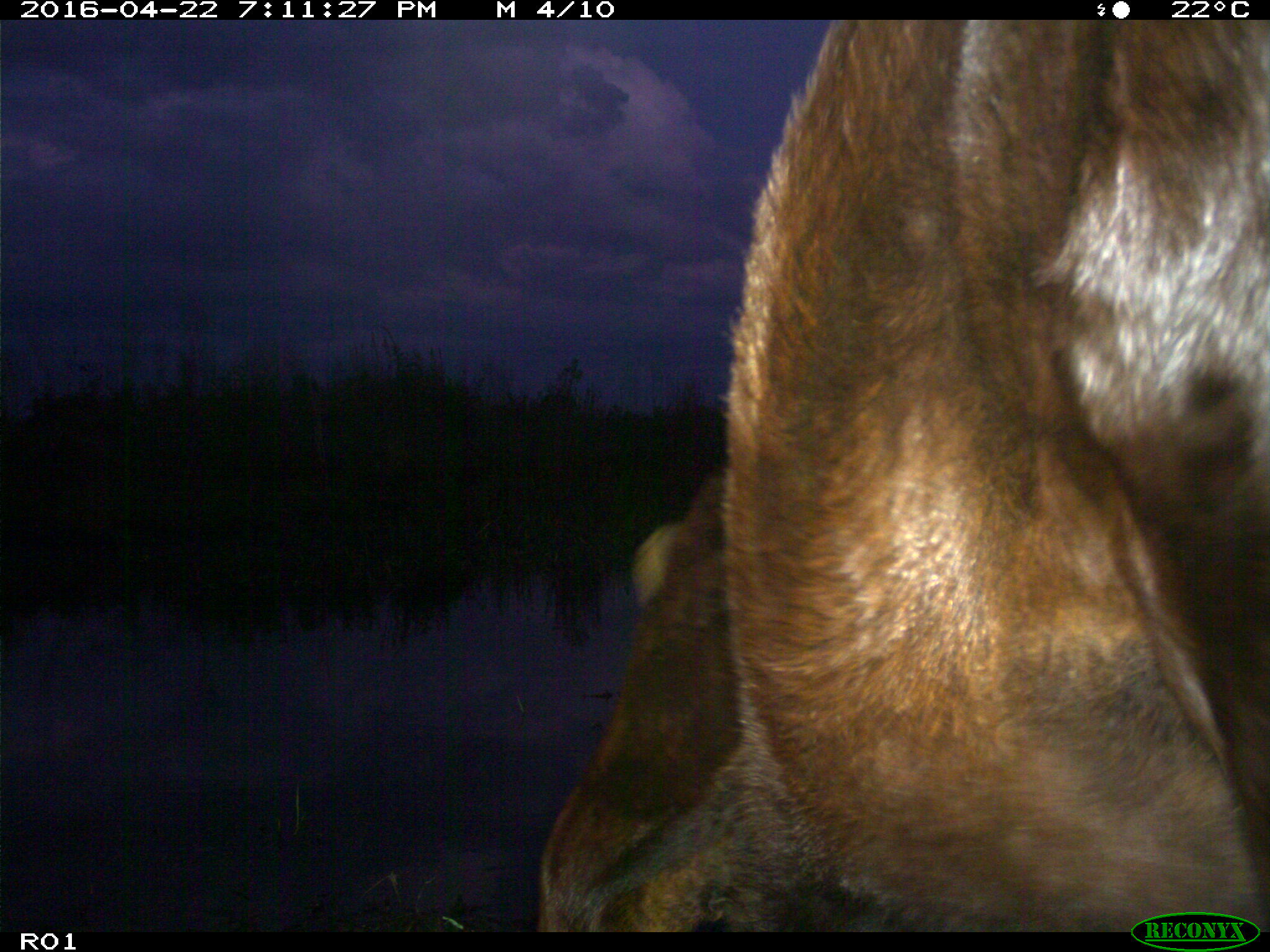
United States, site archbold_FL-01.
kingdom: Animalia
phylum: Chordata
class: Mammalia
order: Artiodactyla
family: Bovidae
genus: Bos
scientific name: Bos taurus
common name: domestic cow